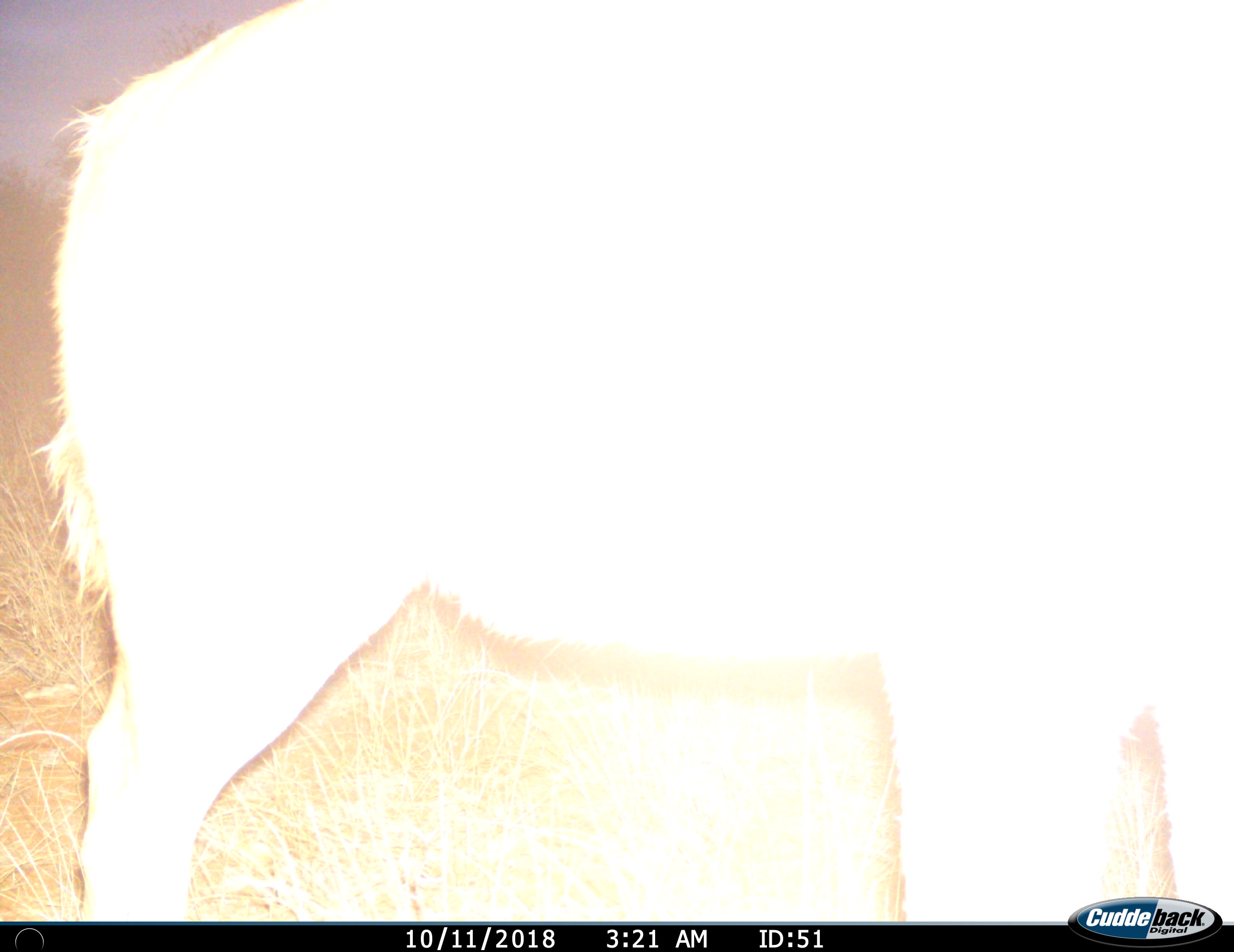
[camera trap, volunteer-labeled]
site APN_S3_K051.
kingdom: Animalia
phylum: Chordata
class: Mammalia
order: Artiodactyla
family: Bovidae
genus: Syncerus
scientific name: Syncerus caffer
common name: african buffalo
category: buffalo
Buffalo (african buffalo) (Syncerus caffer), count 1. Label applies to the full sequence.